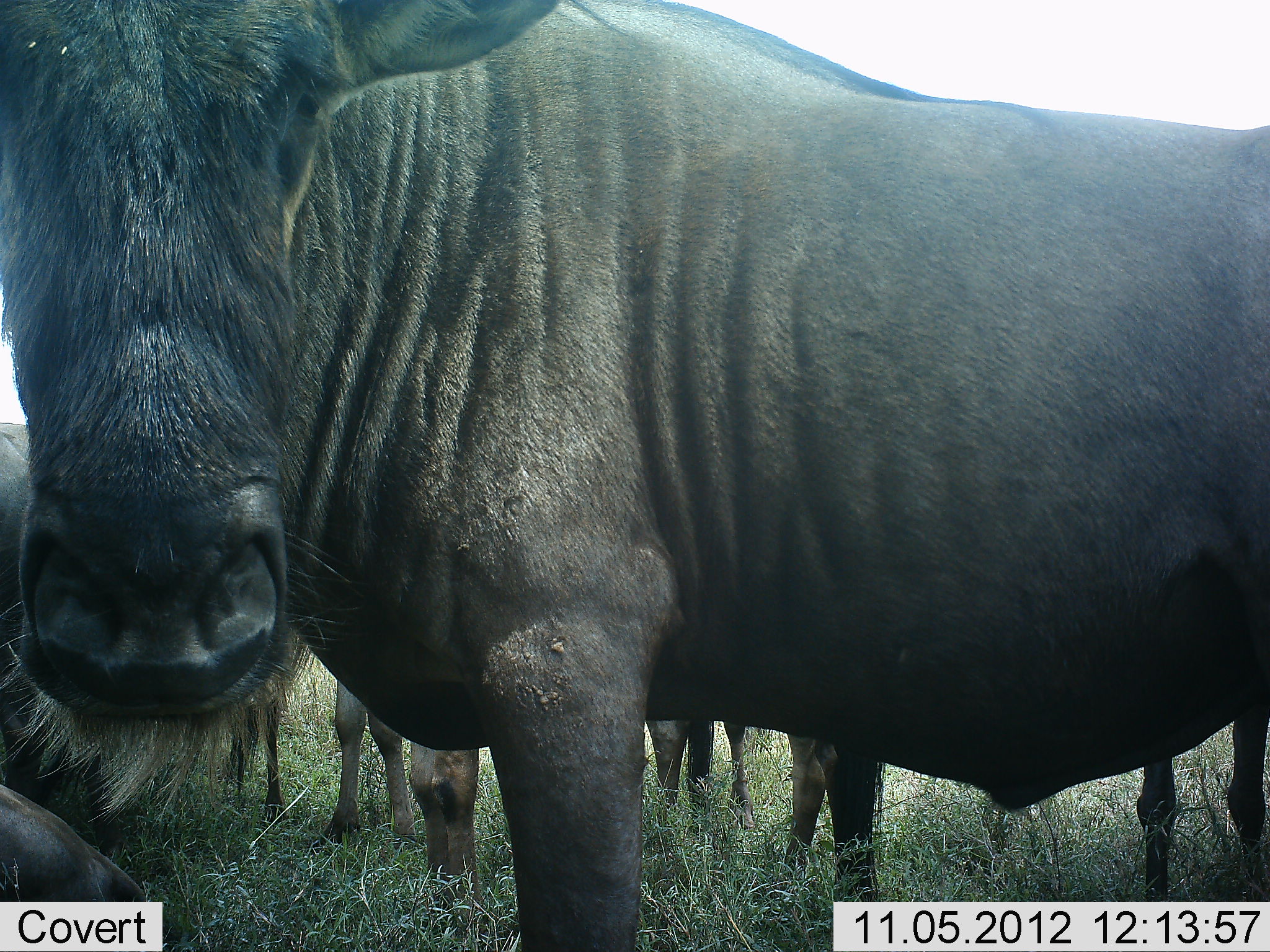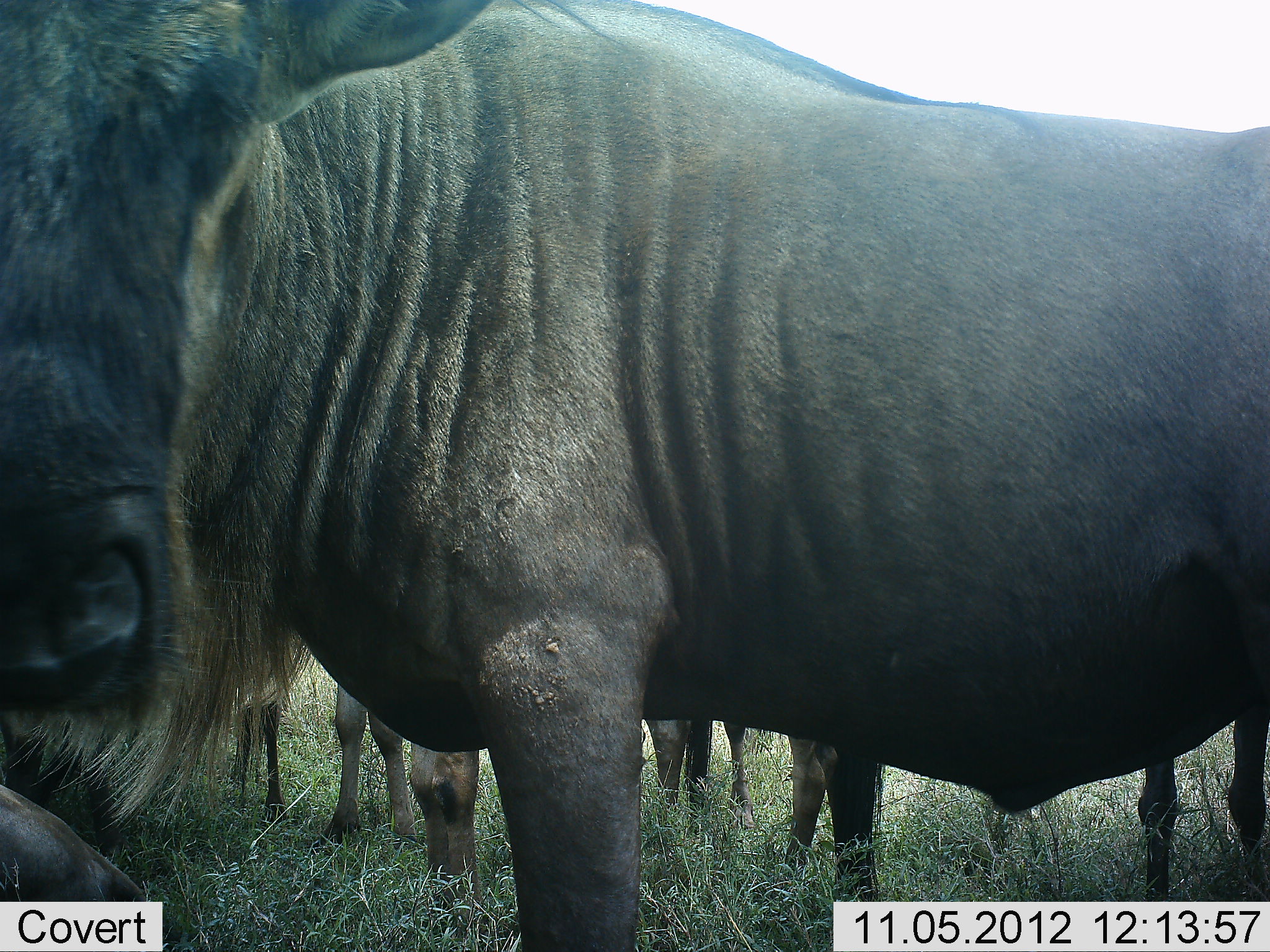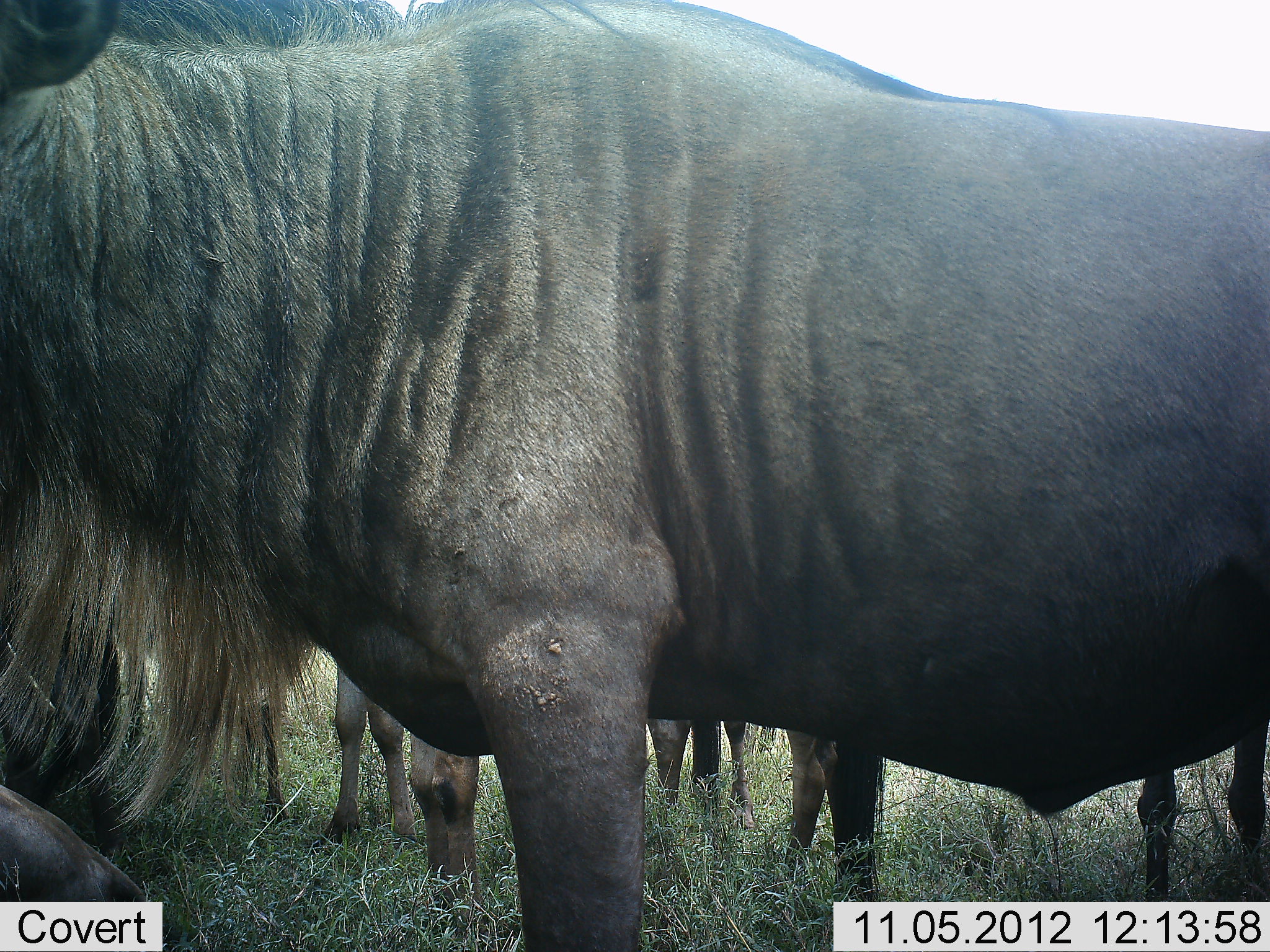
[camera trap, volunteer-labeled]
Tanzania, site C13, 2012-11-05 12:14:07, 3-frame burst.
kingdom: Animalia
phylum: Chordata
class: Mammalia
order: Artiodactyla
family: Bovidae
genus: Connochaetes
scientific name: Connochaetes taurinus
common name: blue wildebeest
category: wildebeest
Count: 5.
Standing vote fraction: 90%.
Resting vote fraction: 40%.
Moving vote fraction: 10%.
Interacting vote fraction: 10%.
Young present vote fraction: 10%.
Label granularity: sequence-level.